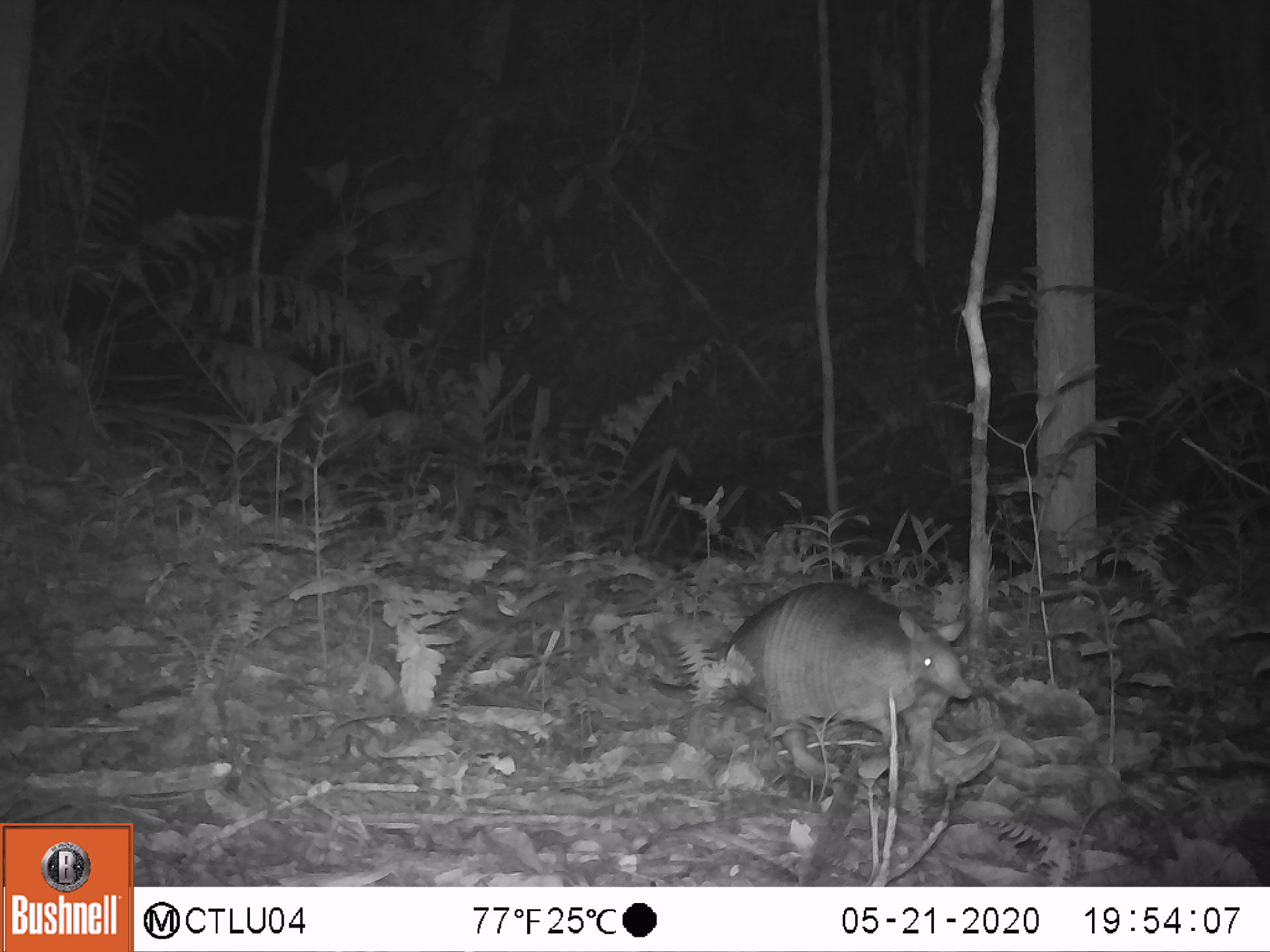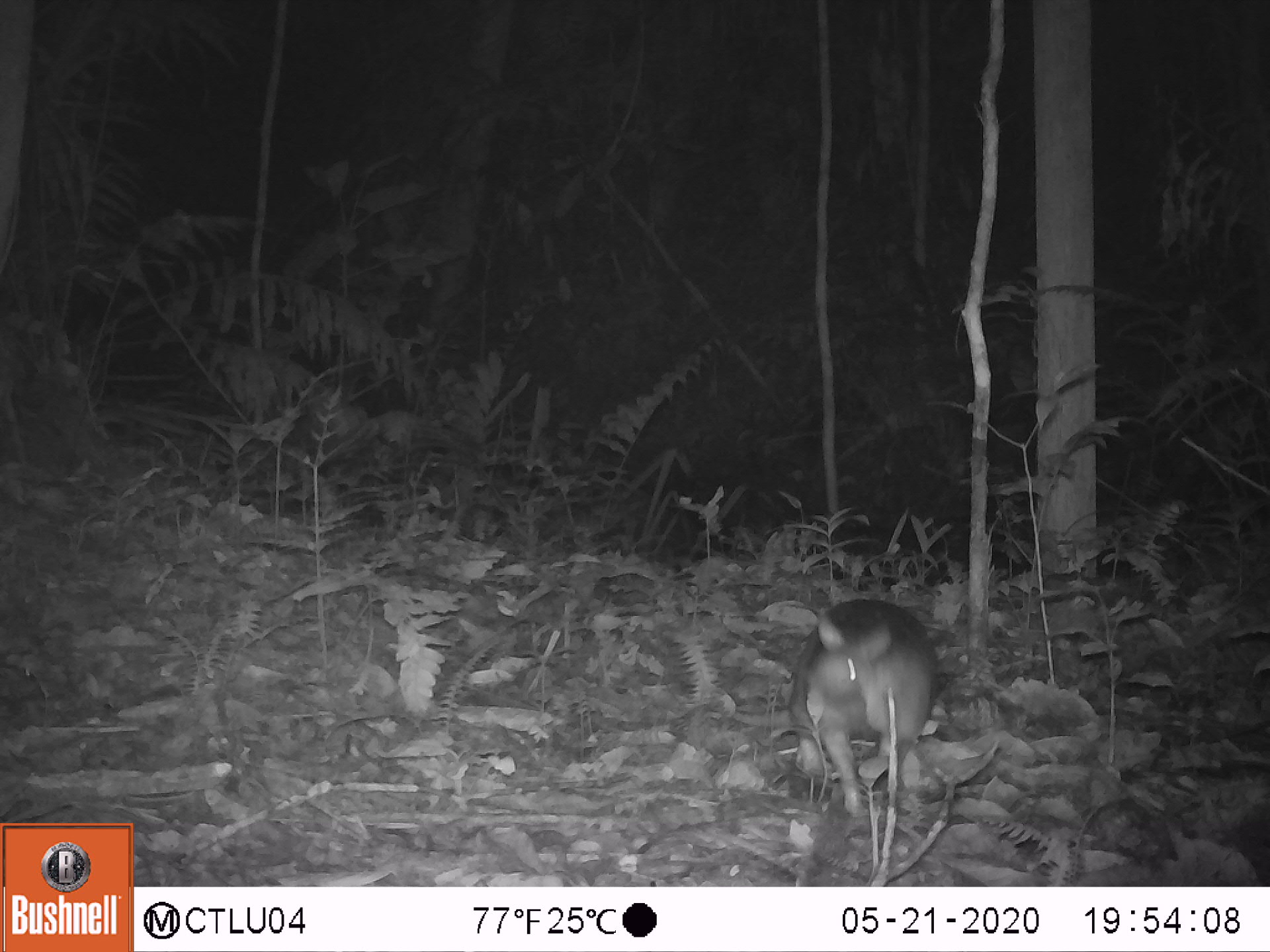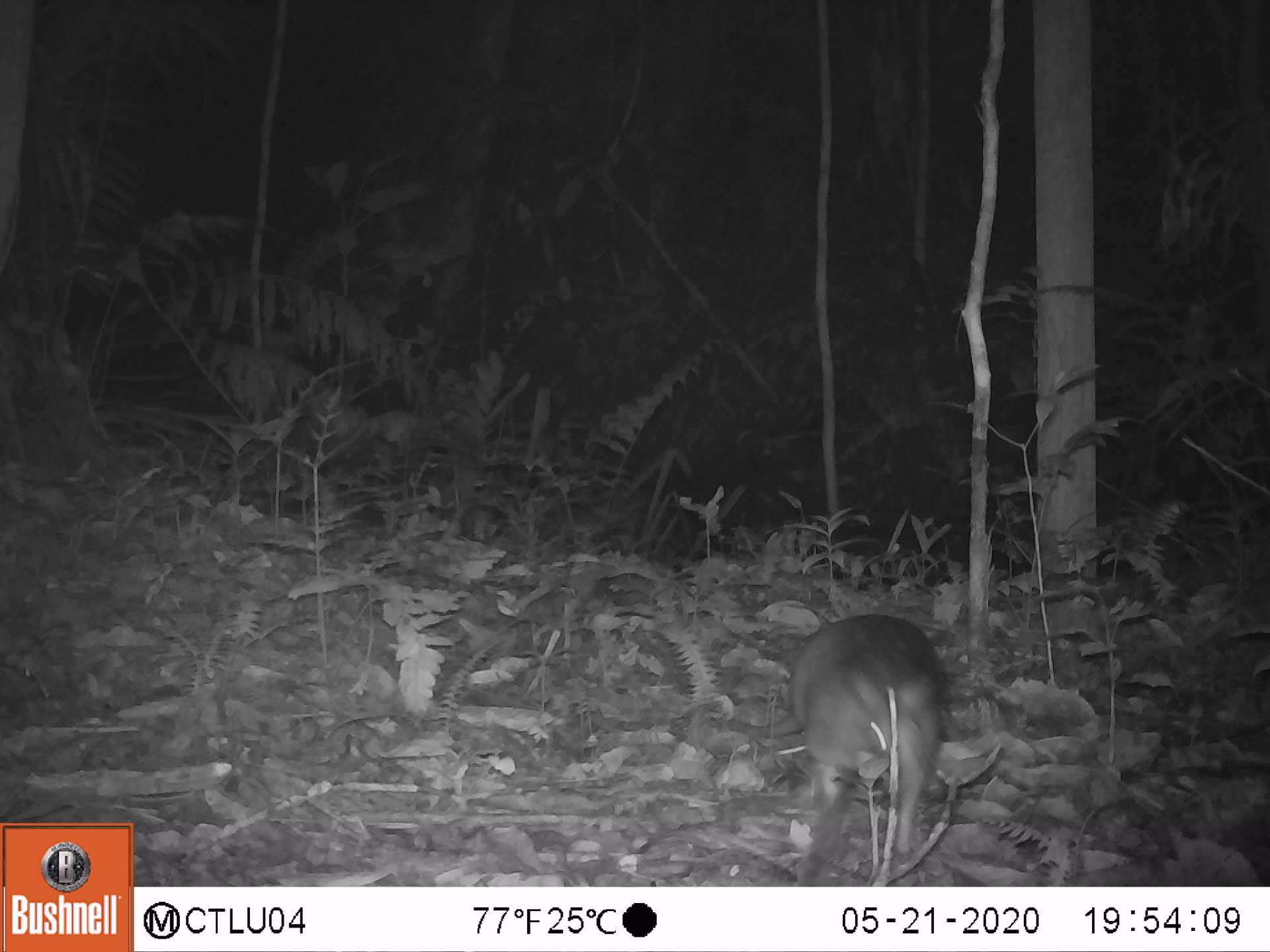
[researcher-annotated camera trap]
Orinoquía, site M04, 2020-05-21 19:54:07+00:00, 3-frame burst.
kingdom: Animalia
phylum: Chordata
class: Mammalia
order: Cingulata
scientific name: Cingulata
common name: armadillo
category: unknown armadillo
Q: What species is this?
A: Unknown armadillo (armadillo) (Cingulata).